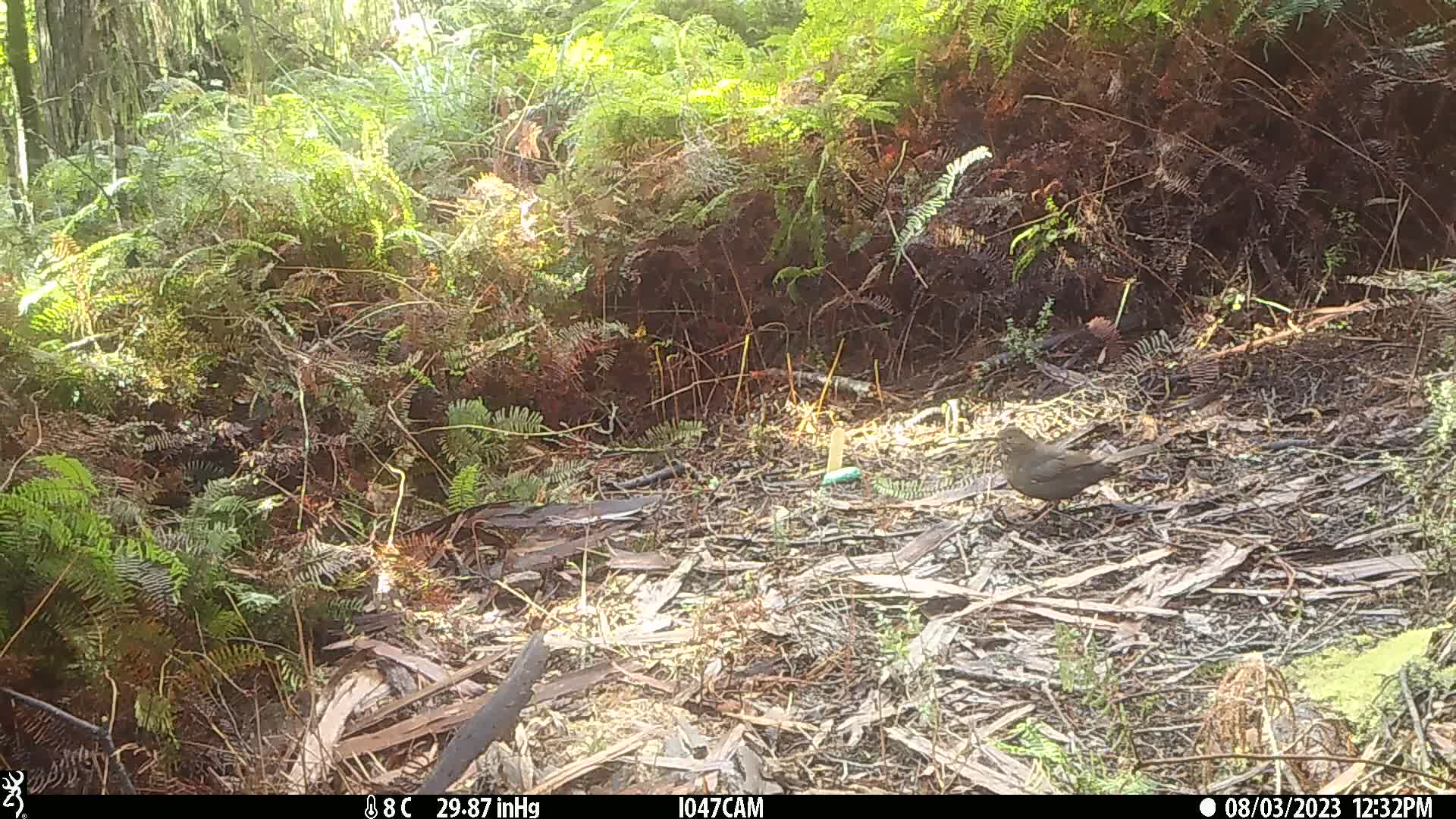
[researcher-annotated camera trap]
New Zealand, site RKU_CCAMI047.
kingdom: Animalia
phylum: Chordata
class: Aves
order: Passeriformes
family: Turdidae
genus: Turdus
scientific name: Turdus merula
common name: eurasian blackbird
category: blackbird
Blackbird (eurasian blackbird) (Turdus merula).